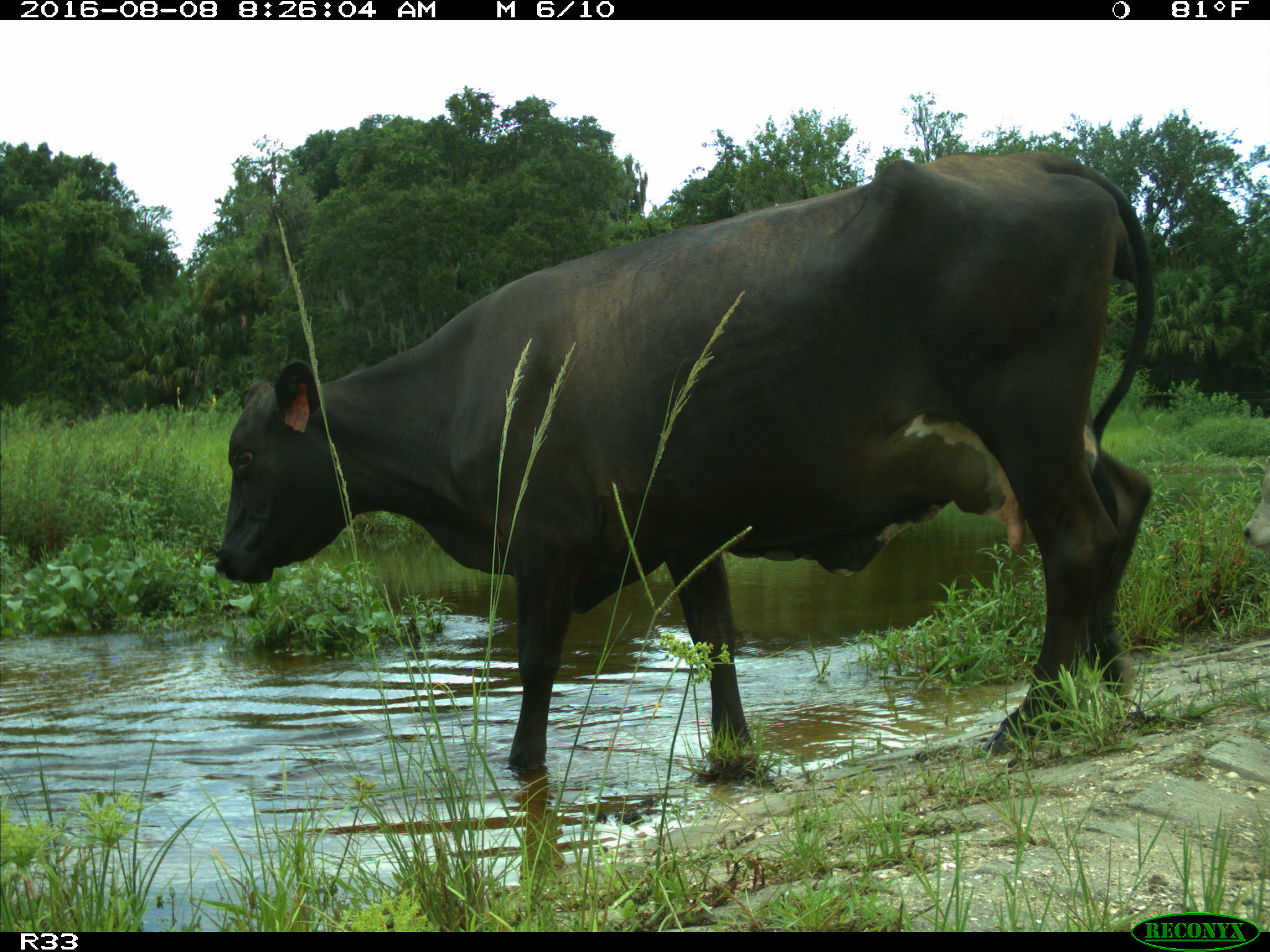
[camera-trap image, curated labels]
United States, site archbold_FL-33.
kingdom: Animalia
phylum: Chordata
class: Mammalia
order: Artiodactyla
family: Bovidae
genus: Bos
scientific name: Bos taurus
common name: domestic cow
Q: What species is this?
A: Bos taurus (domestic cow).